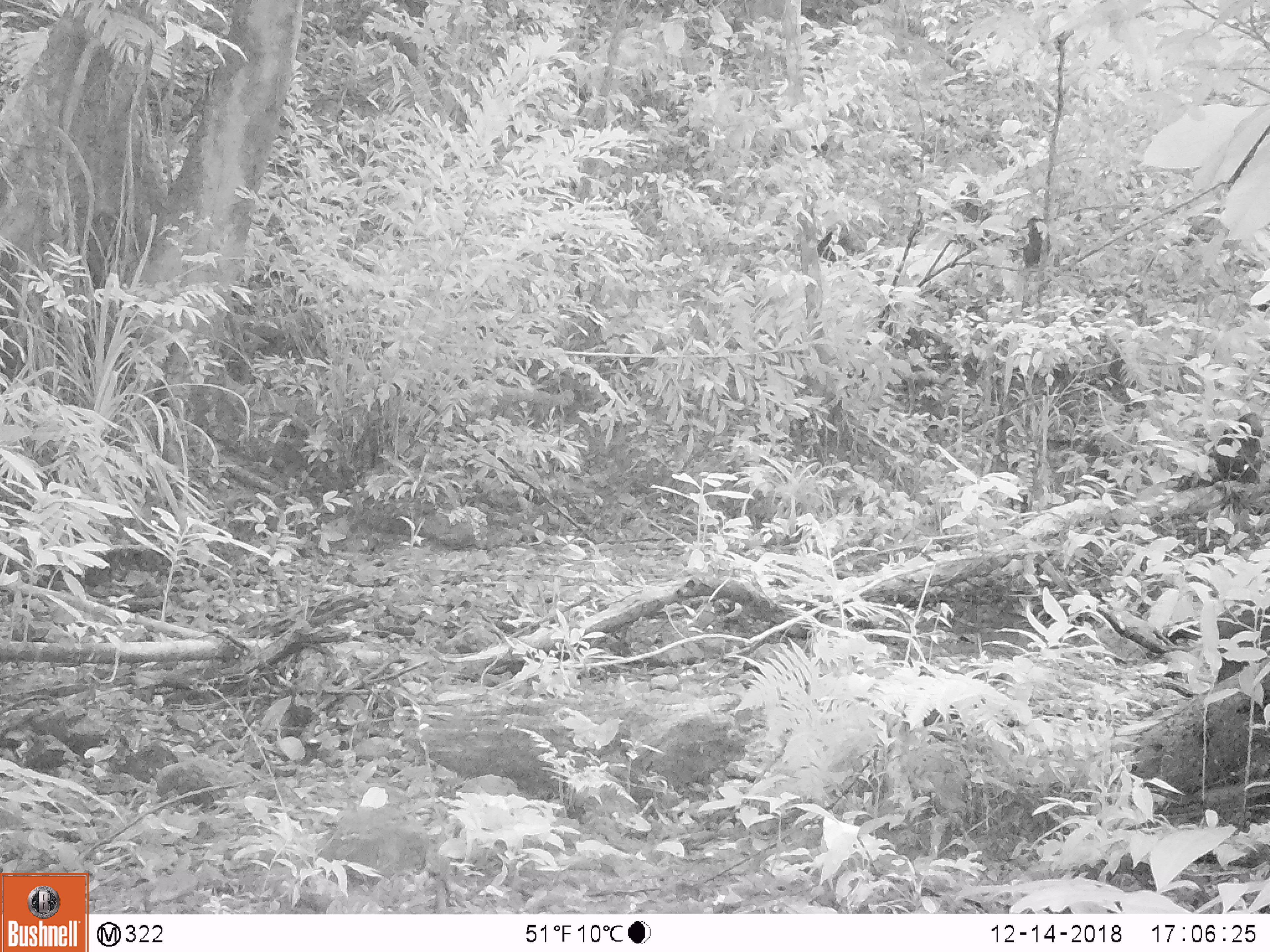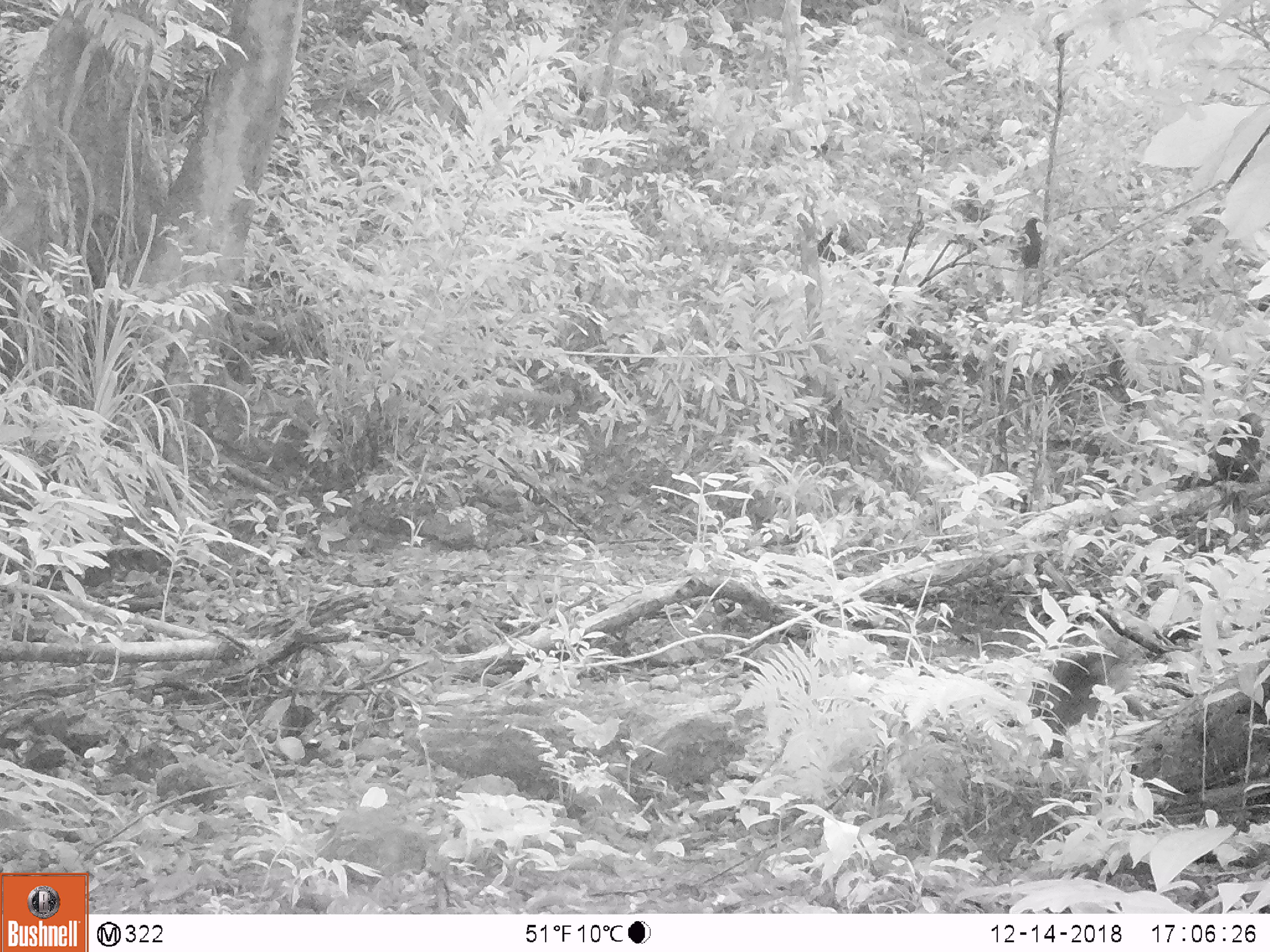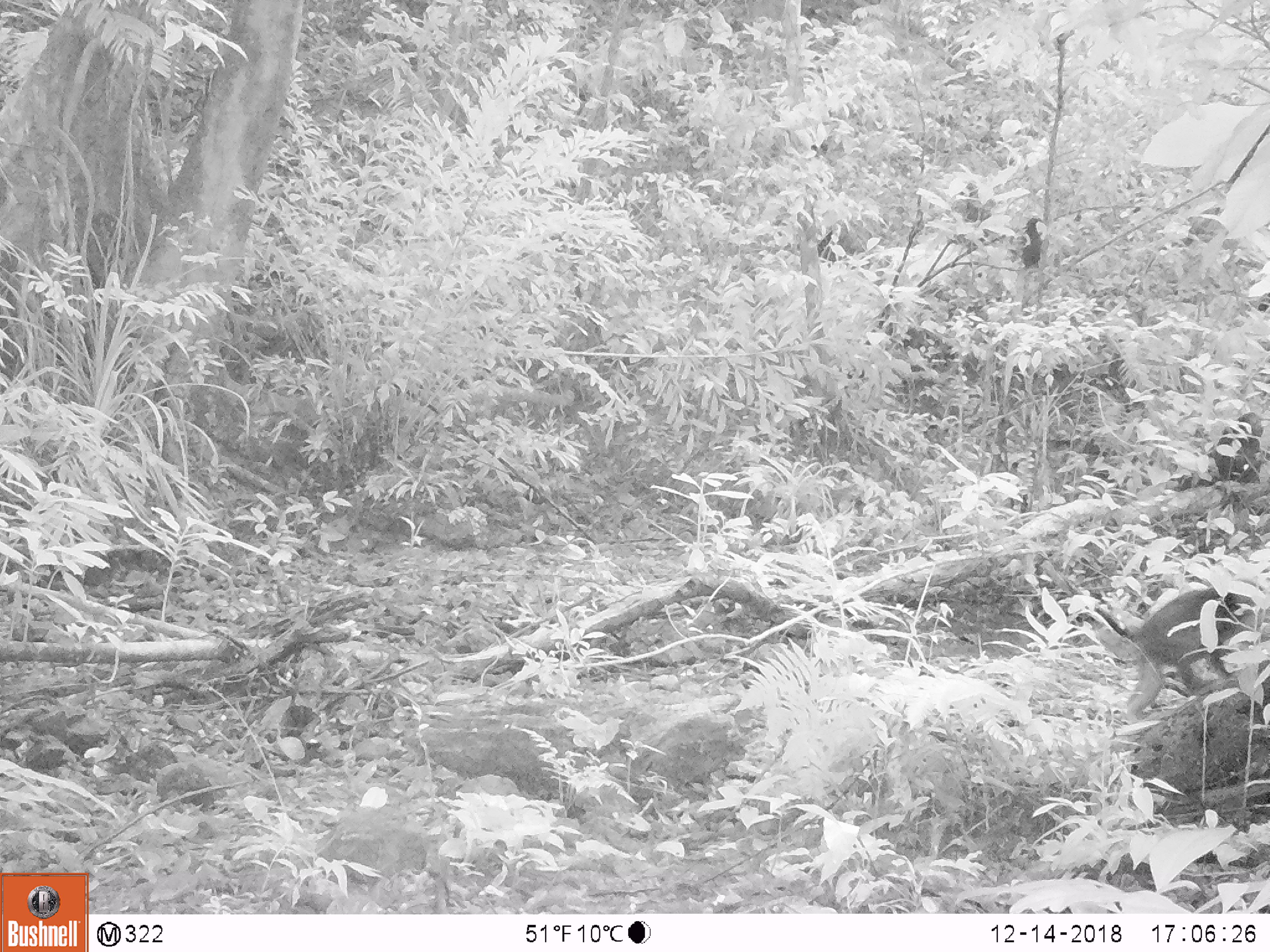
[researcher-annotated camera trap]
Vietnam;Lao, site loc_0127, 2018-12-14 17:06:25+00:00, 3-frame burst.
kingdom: Animalia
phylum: Chordata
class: Mammalia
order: Primates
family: Cercopithecidae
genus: Macaca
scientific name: Macaca arctoides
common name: stump-tailed macaque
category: stump tailed macaque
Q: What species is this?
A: Stump tailed macaque (stump-tailed macaque) (Macaca arctoides).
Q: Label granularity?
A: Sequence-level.